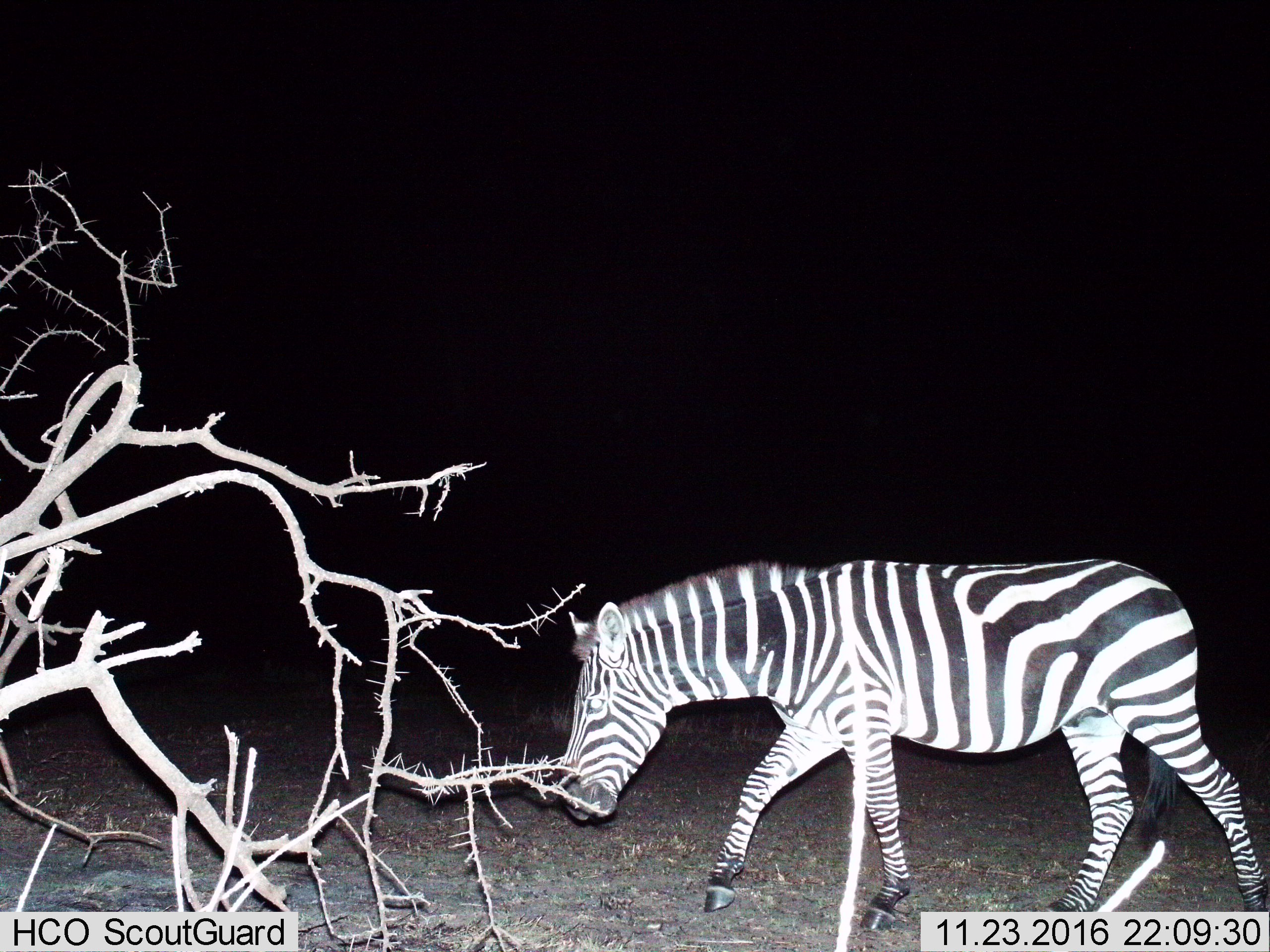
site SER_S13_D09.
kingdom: Animalia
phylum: Chordata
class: Mammalia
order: Perissodactyla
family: Equidae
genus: Equus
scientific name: Equus quagga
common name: plains zebra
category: zebraplains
Zebraplains (plains zebra) (Equus quagga), count 1. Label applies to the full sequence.